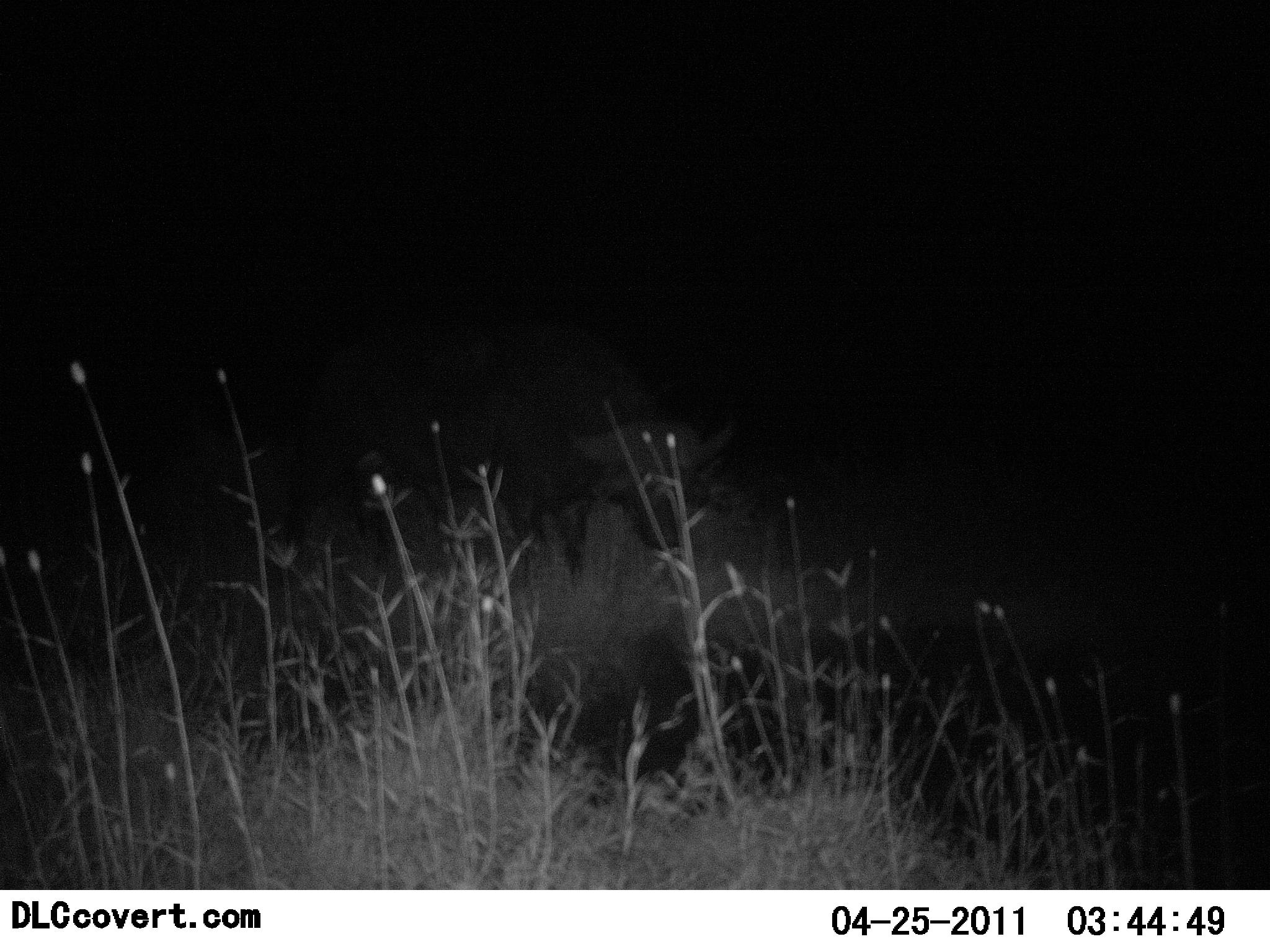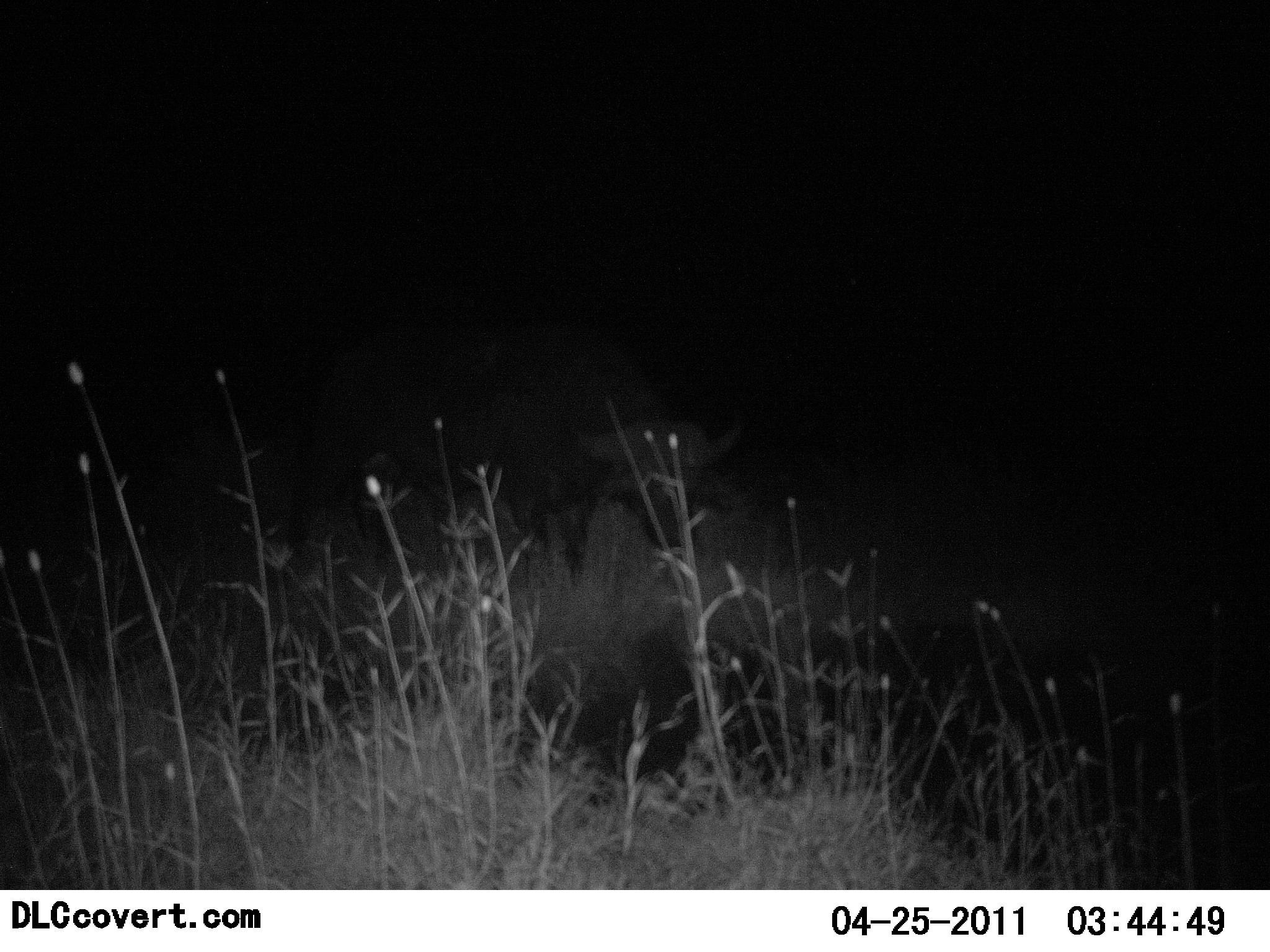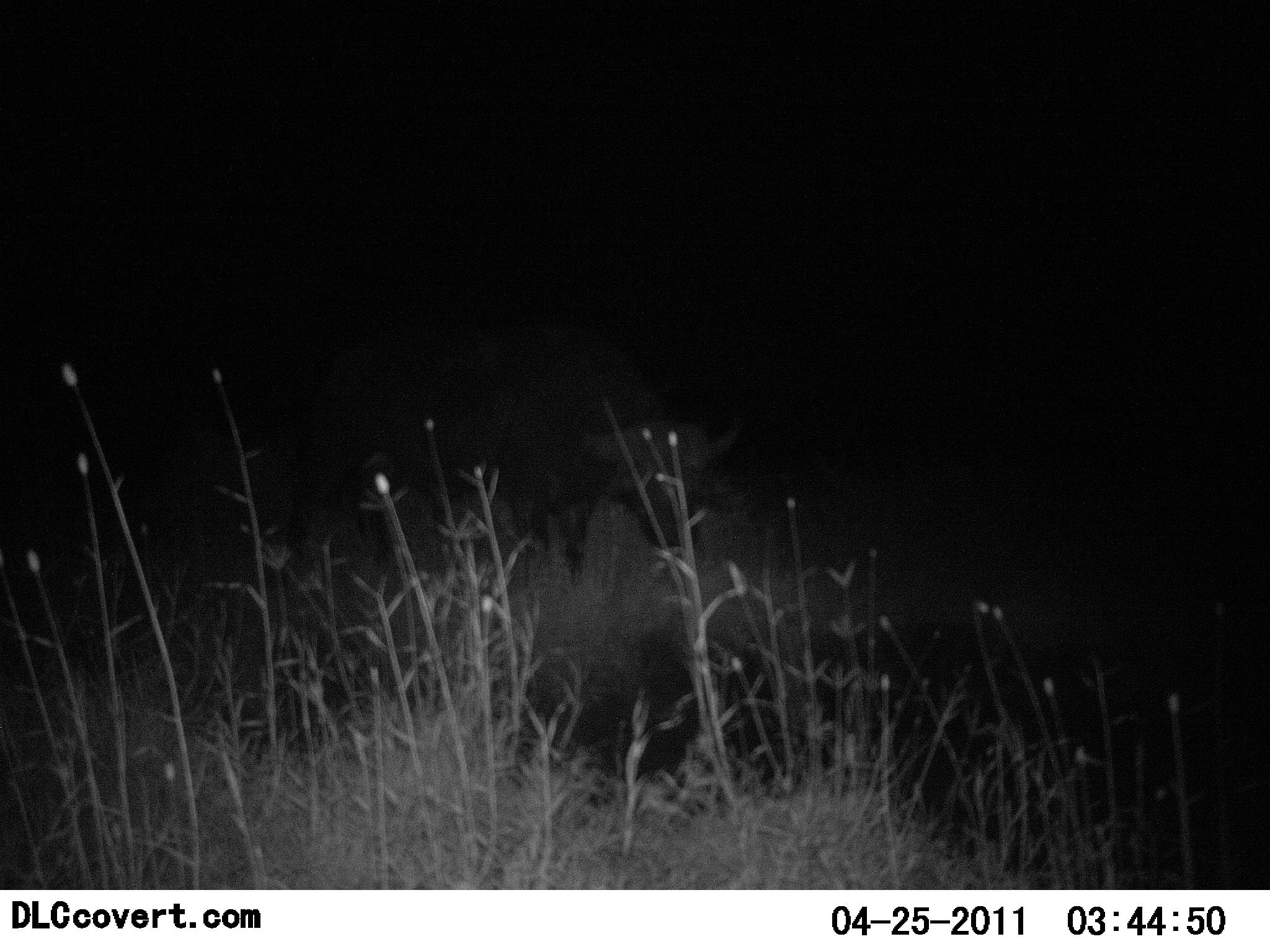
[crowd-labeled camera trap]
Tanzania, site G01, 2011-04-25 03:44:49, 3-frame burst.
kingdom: Animalia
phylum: Chordata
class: Mammalia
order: Artiodactyla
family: Bovidae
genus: Syncerus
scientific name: Syncerus caffer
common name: cape buffalo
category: buffalo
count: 1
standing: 60%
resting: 0%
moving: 0%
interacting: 0%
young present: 0%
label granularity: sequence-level